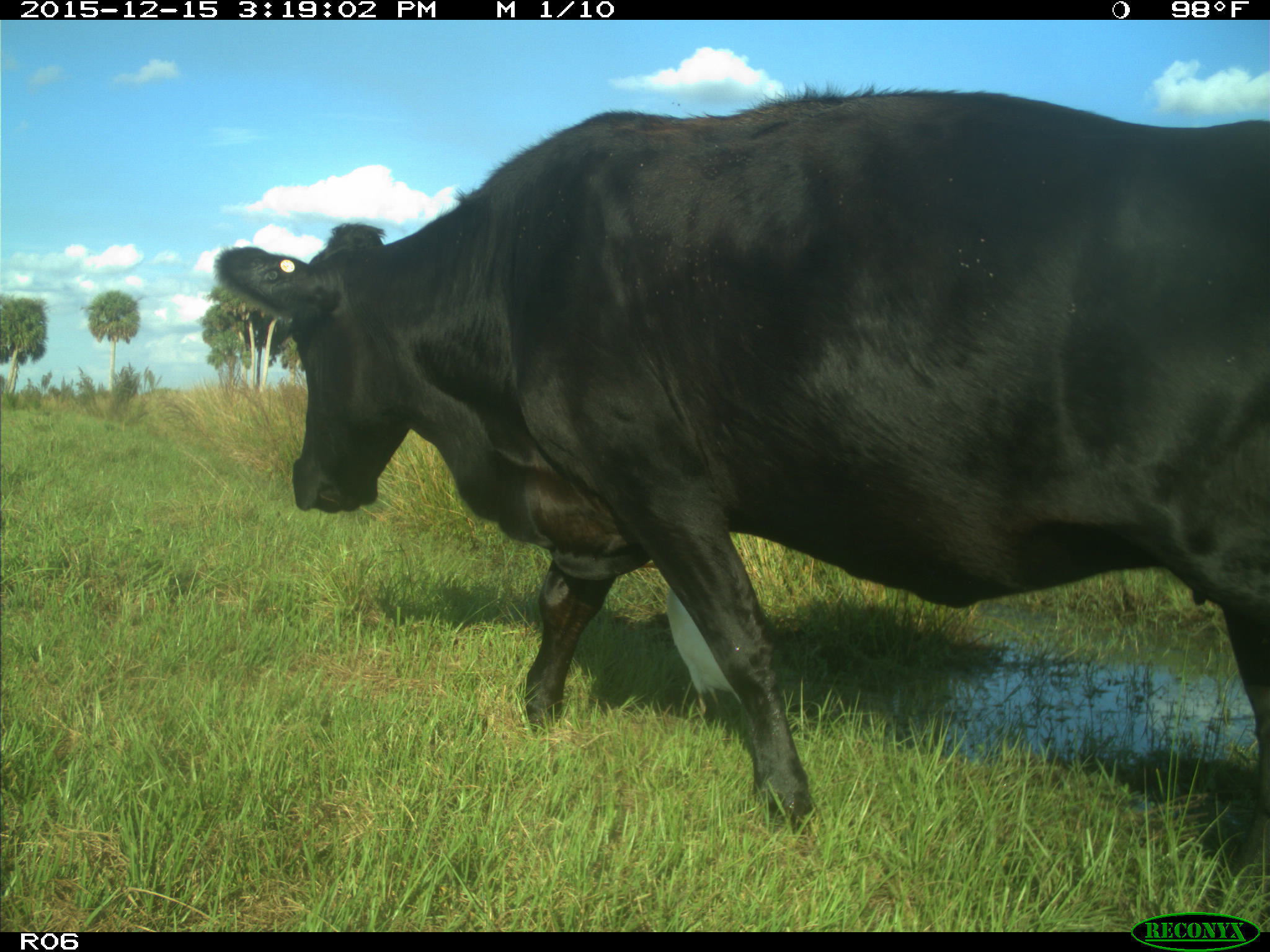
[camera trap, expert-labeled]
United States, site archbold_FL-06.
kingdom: Animalia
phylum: Chordata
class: Mammalia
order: Artiodactyla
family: Bovidae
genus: Bos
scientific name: Bos taurus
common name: domestic cow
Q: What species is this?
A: Bos taurus (domestic cow).